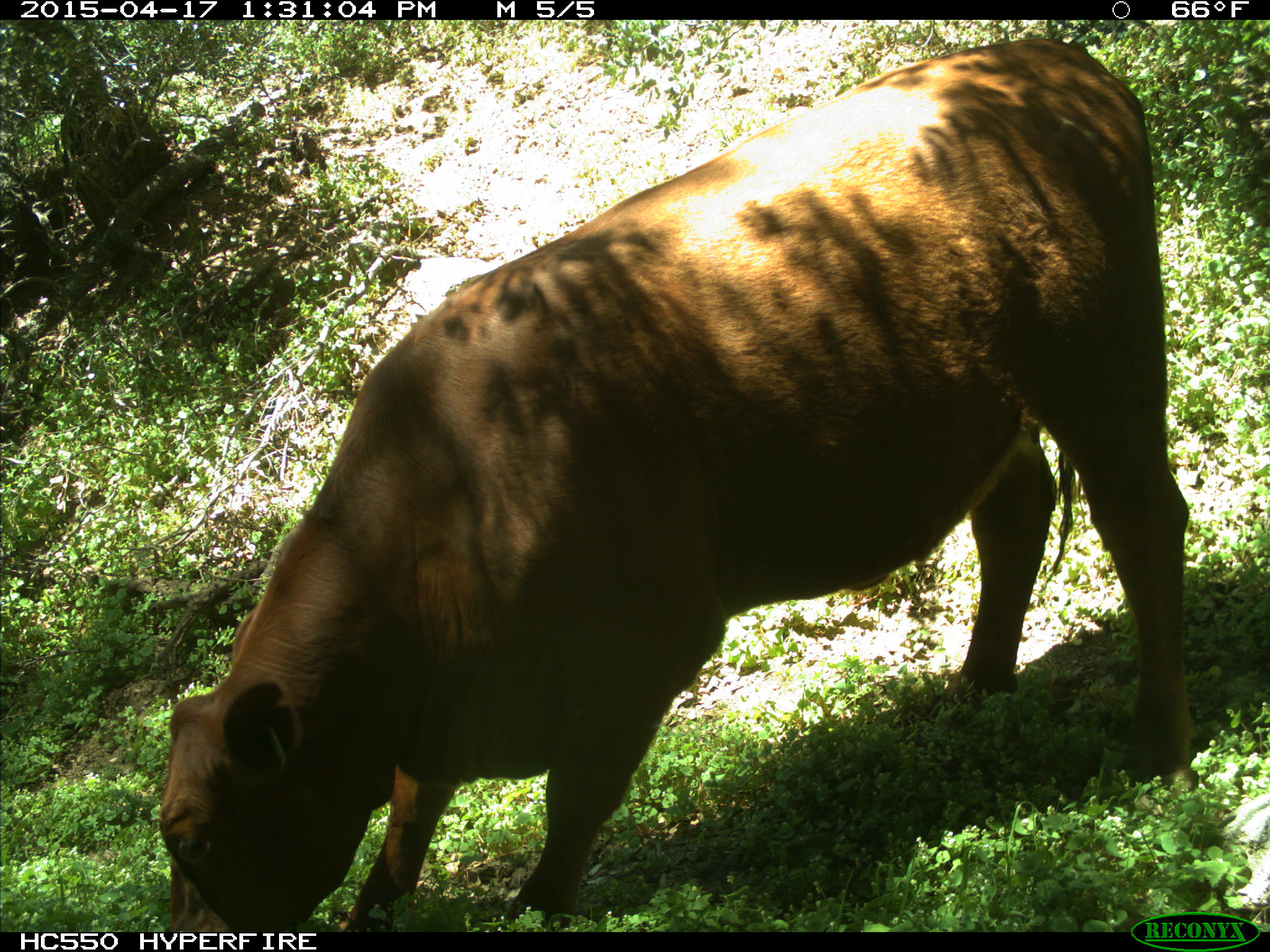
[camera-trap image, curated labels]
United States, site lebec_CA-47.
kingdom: Animalia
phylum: Chordata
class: Mammalia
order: Artiodactyla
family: Bovidae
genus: Bos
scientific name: Bos taurus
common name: domestic cow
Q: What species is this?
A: Bos taurus (domestic cow).